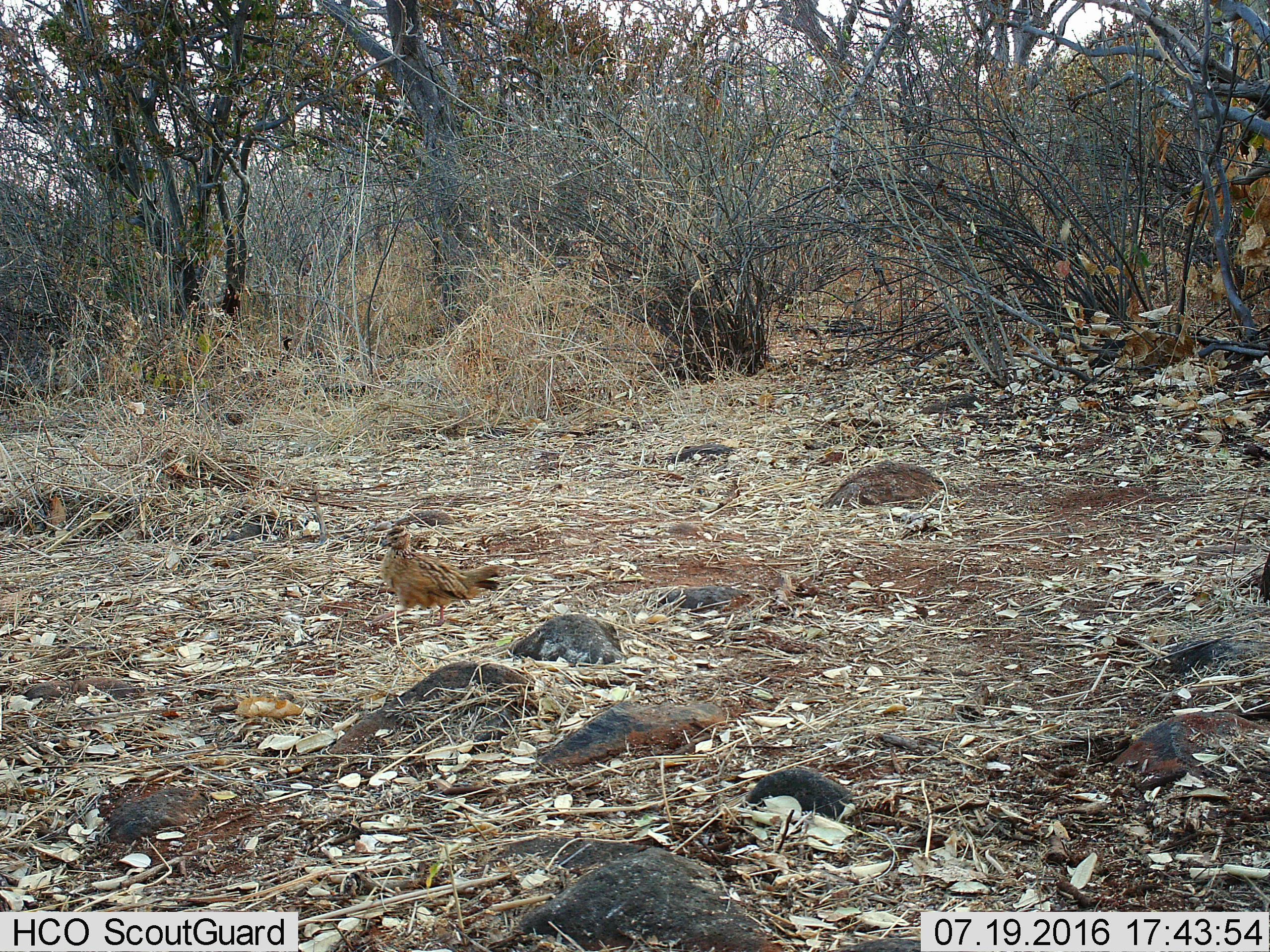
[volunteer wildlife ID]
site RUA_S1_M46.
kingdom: Animalia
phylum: Chordata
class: Aves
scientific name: Aves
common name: bird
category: birdother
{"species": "birdother (bird) (Aves)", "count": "1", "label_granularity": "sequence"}